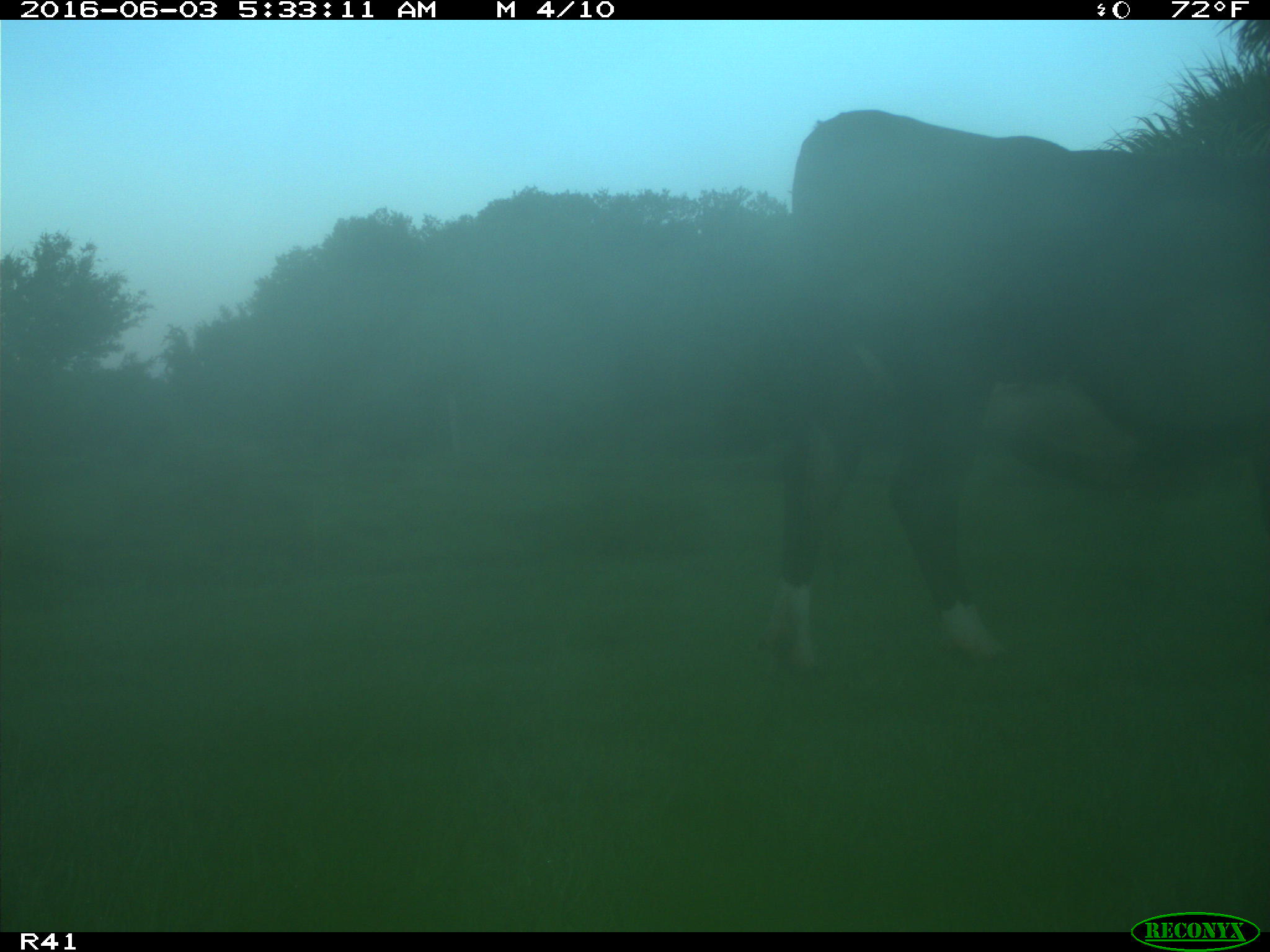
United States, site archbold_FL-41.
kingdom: Animalia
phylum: Chordata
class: Mammalia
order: Artiodactyla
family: Bovidae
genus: Bos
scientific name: Bos taurus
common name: domestic cow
Bos taurus (domestic cow).